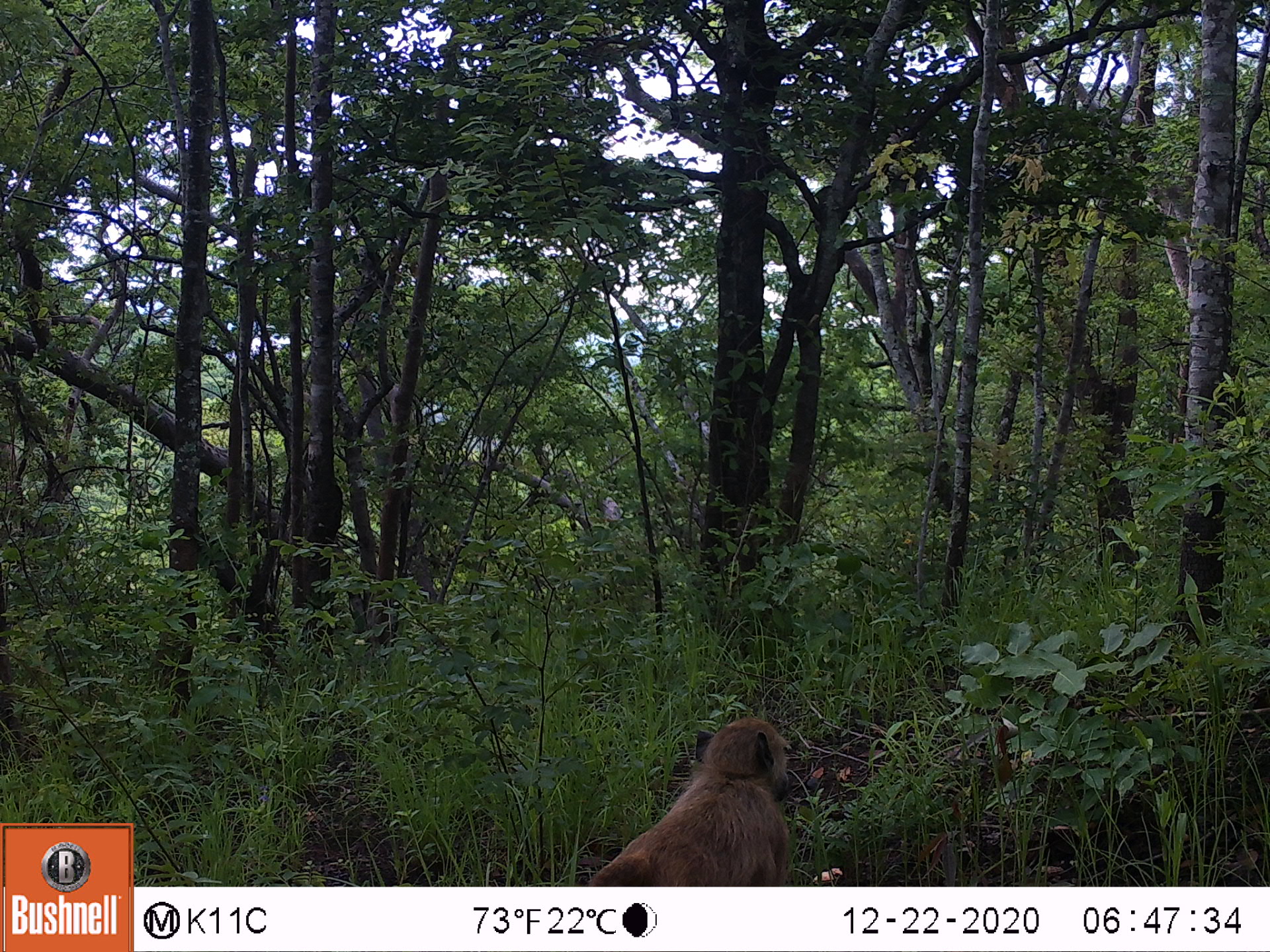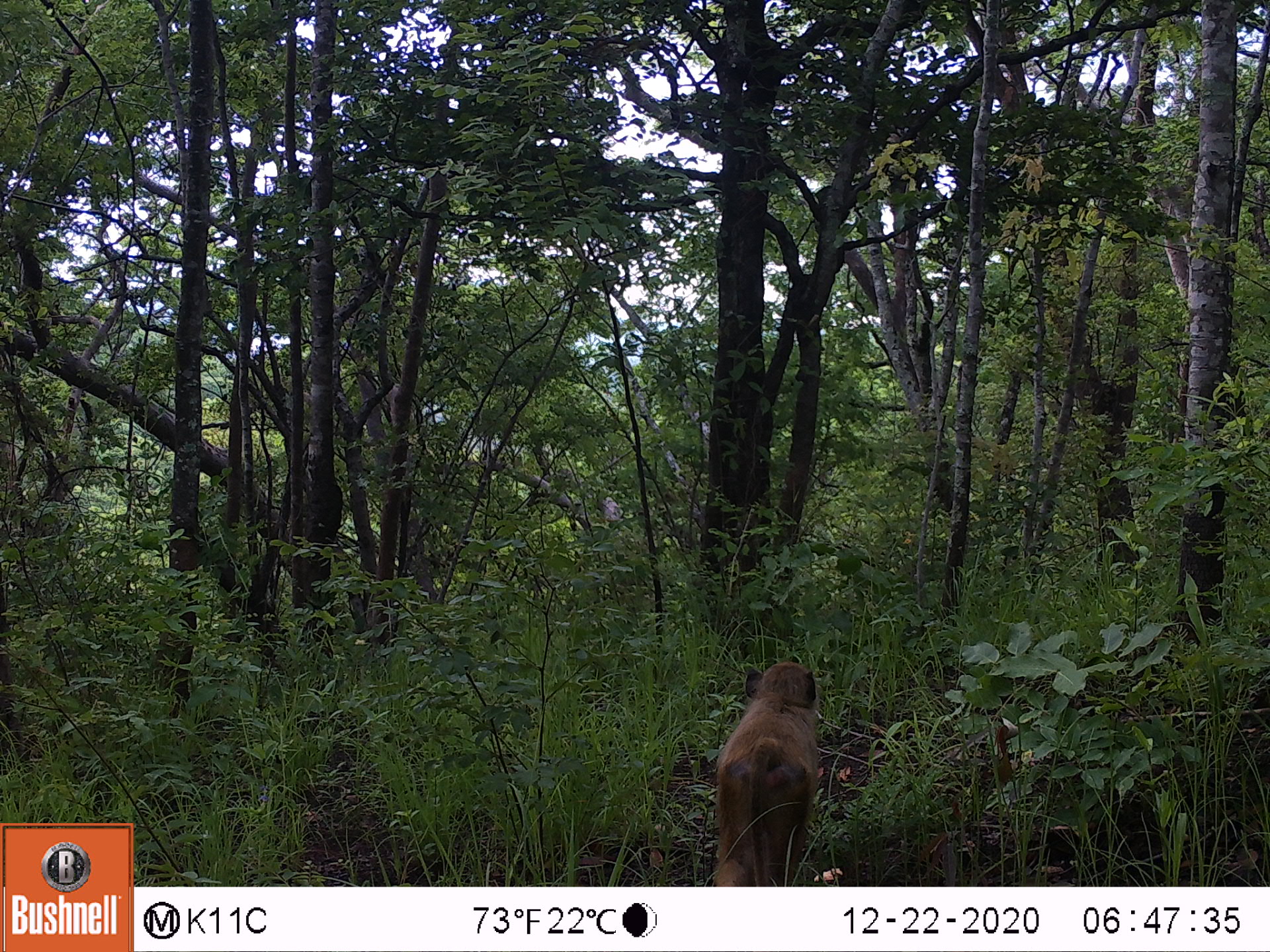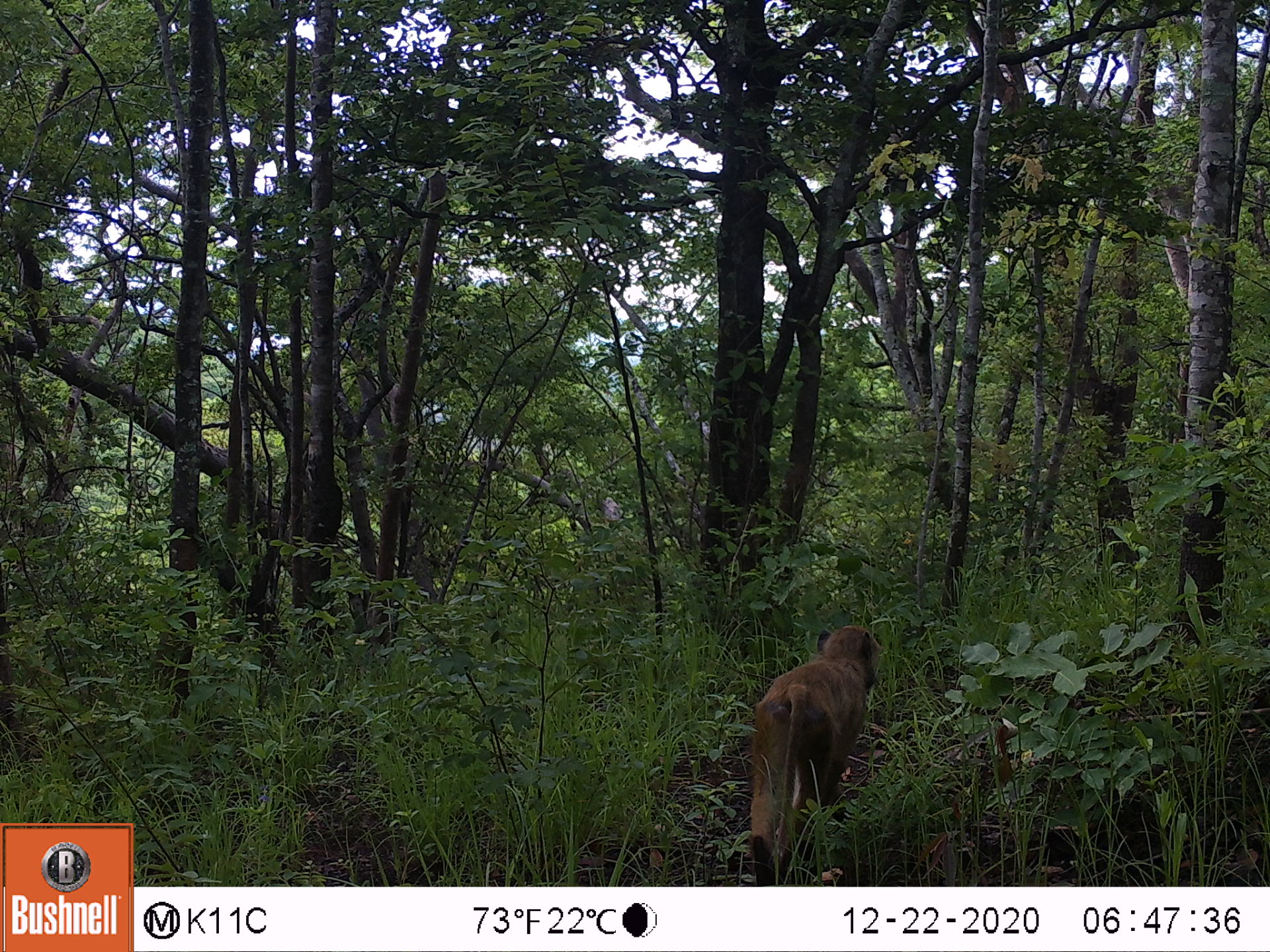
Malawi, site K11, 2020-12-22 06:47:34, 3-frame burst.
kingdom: Animalia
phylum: Chordata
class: Mammalia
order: Primates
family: Cercopithecidae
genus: Papio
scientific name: Papio cynocephalus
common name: yellow baboon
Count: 1.